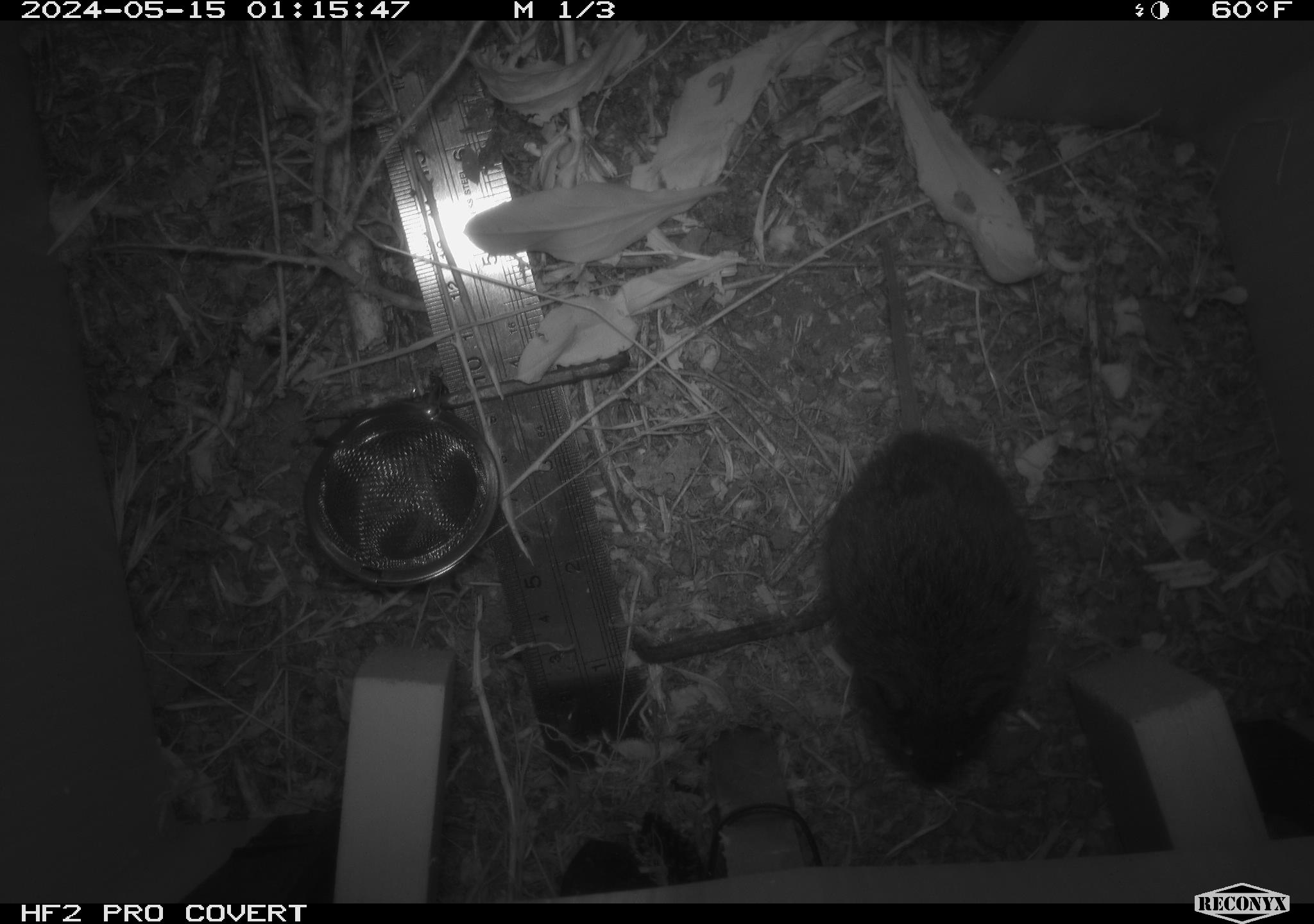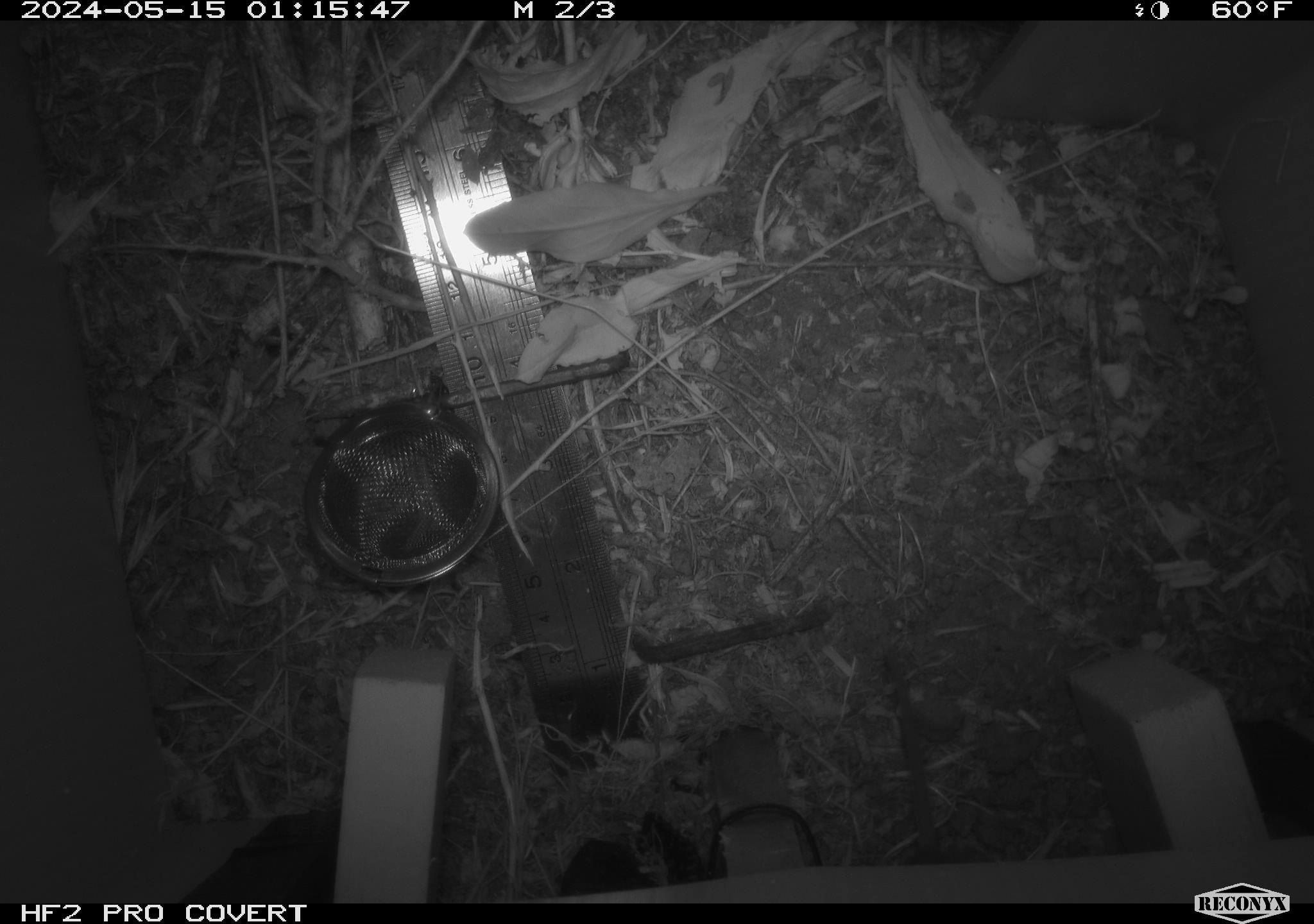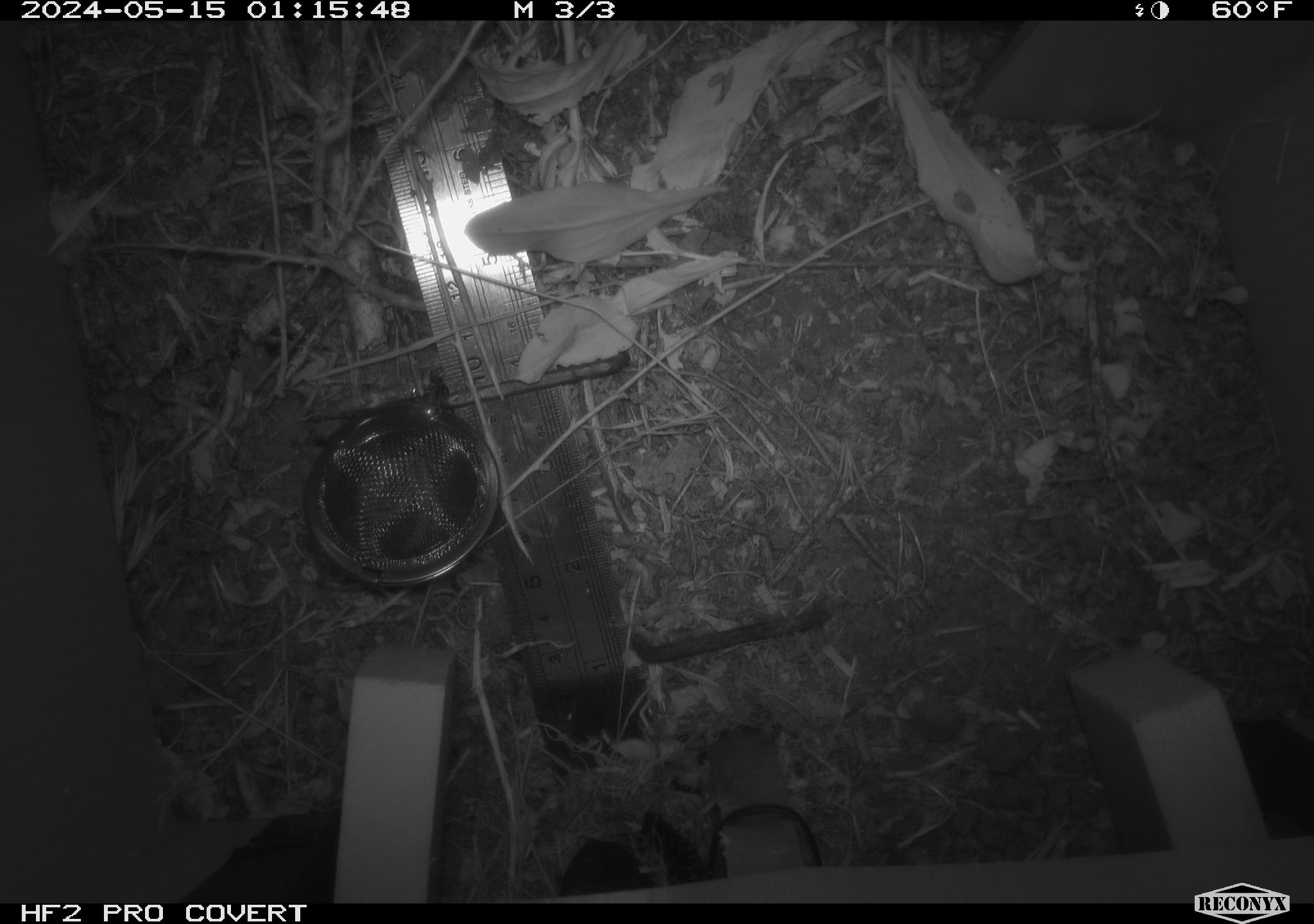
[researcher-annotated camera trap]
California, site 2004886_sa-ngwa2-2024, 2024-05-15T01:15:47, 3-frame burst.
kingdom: Animalia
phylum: Chordata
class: Mammalia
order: Rodentia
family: Cricetidae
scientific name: Arvicolinae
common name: voles, lemmings, and muskrats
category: arvicolinae subfamily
Arvicolinae subfamily (voles, lemmings, and muskrats) (Arvicolinae).